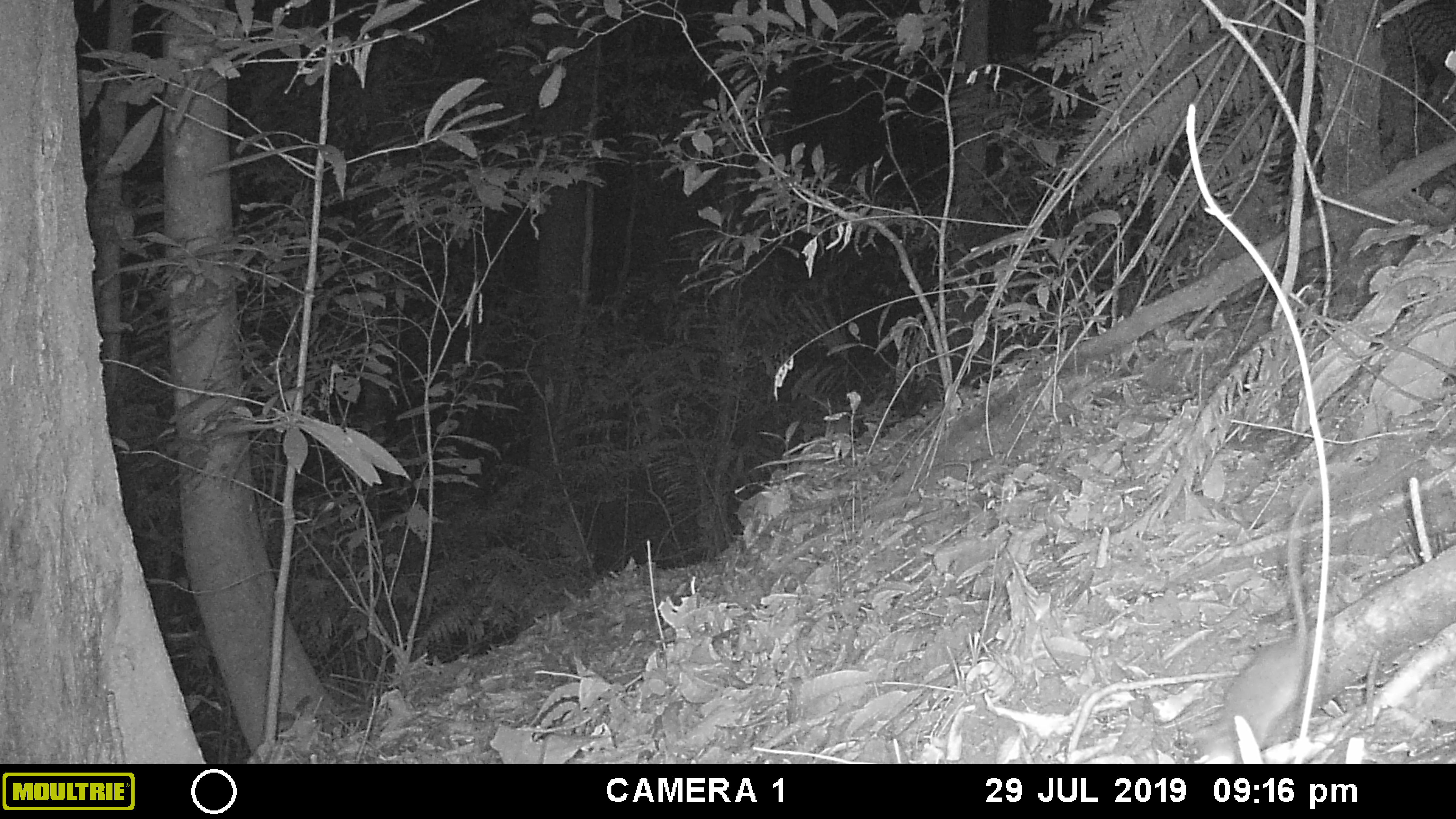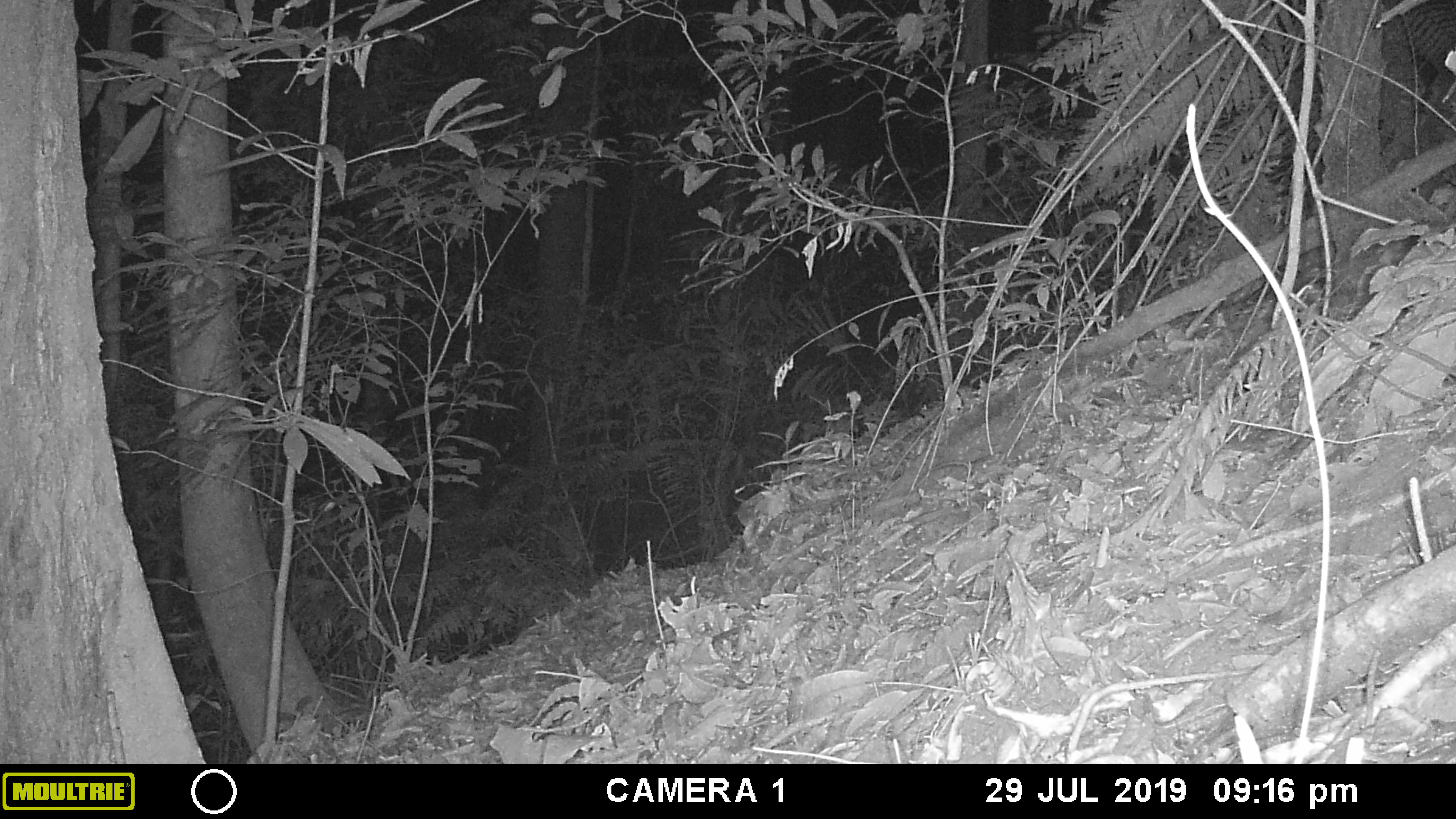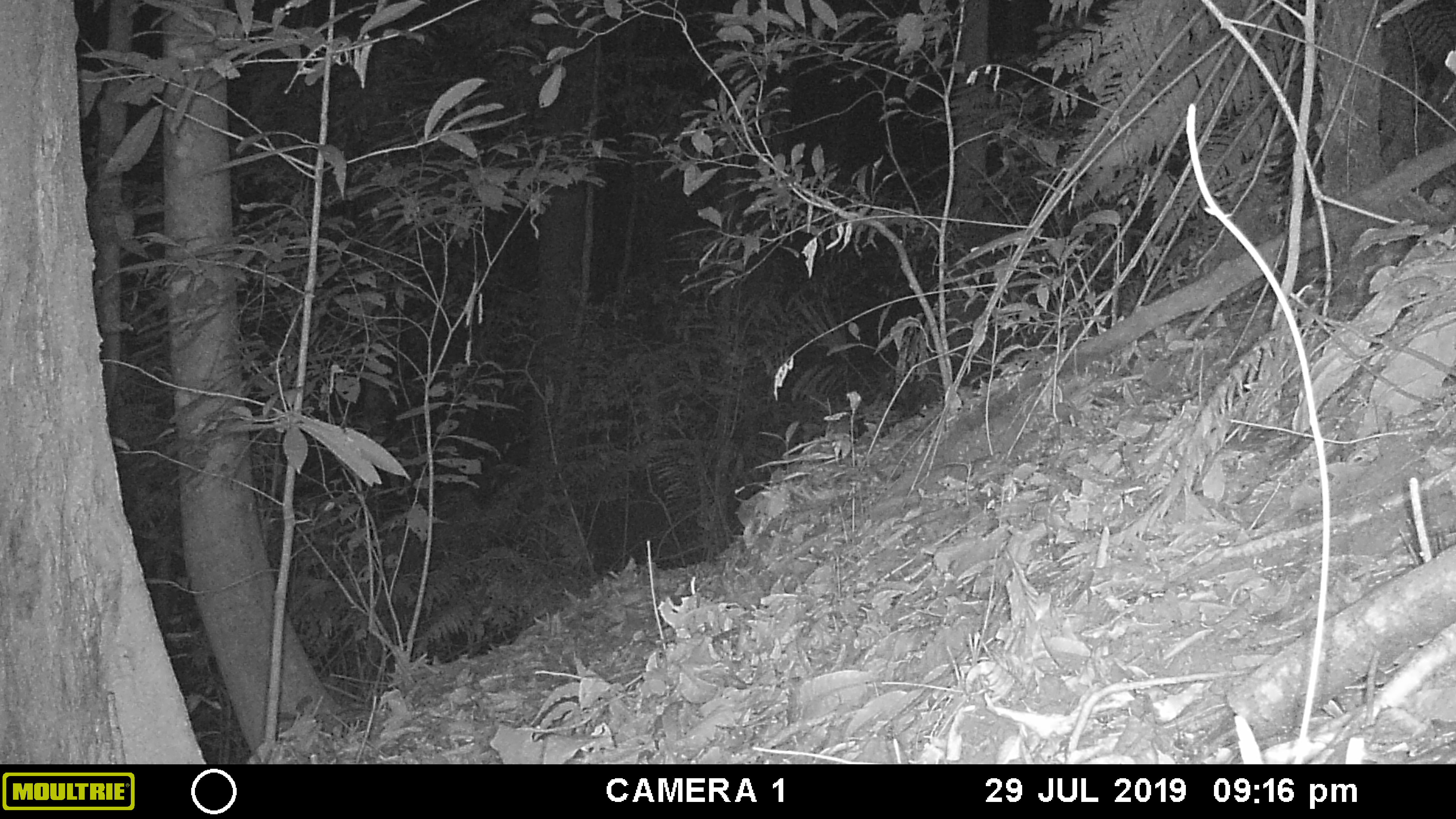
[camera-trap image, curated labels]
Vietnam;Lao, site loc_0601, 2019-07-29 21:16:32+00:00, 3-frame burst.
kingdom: Animalia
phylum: Chordata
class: Mammalia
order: Rodentia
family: Muridae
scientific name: Muridae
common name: old-world mice and rats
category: unidentified murid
Unidentified murid (old-world mice and rats) (Muridae). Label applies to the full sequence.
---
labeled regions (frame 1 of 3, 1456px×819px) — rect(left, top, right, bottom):
unidentified murid: rect(1195, 484, 1315, 764)